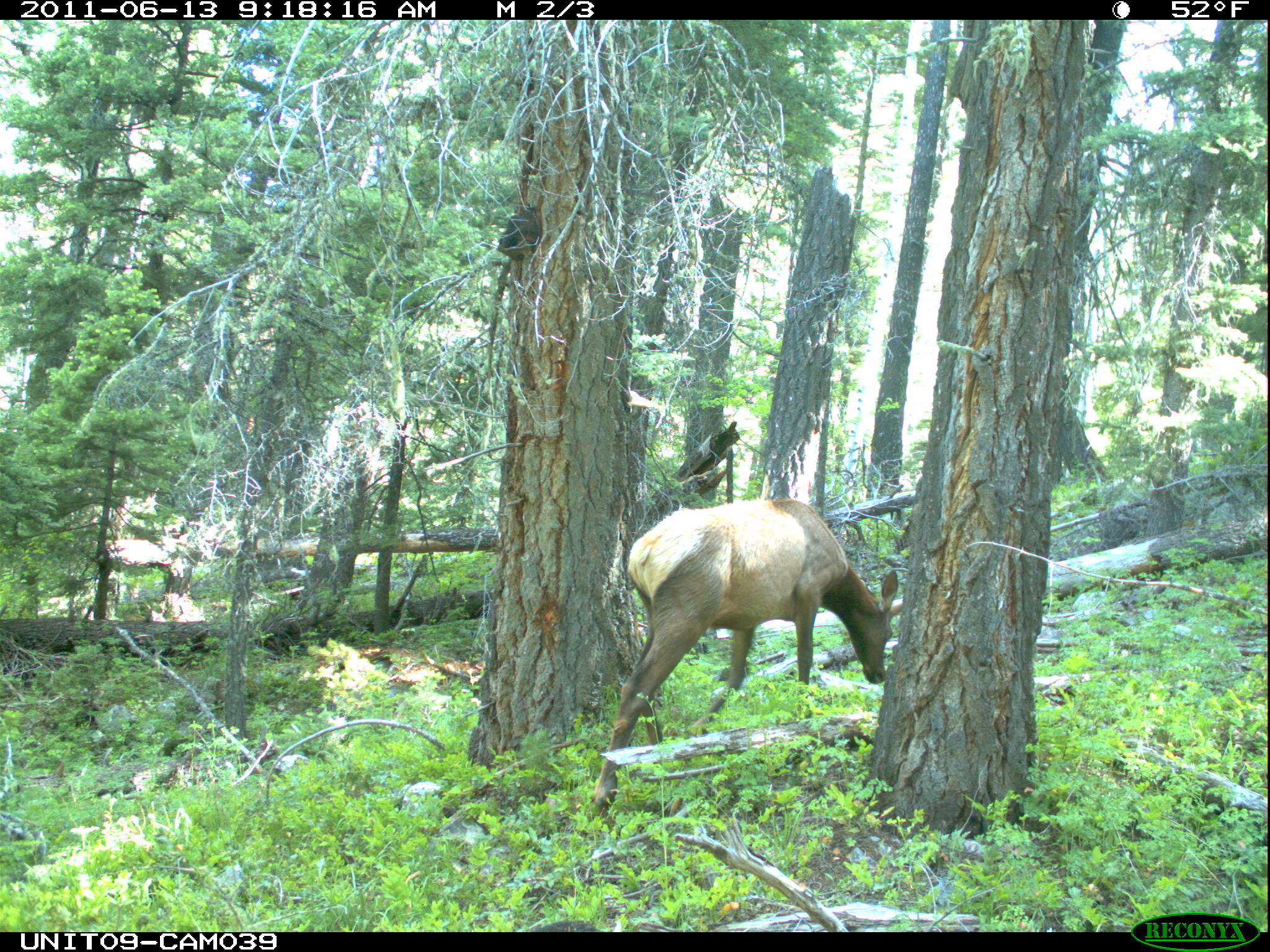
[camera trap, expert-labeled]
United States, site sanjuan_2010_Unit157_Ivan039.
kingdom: Animalia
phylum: Chordata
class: Mammalia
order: Artiodactyla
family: Cervidae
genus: Cervus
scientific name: Cervus elaphus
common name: red deer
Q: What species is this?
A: Cervus elaphus (red deer).